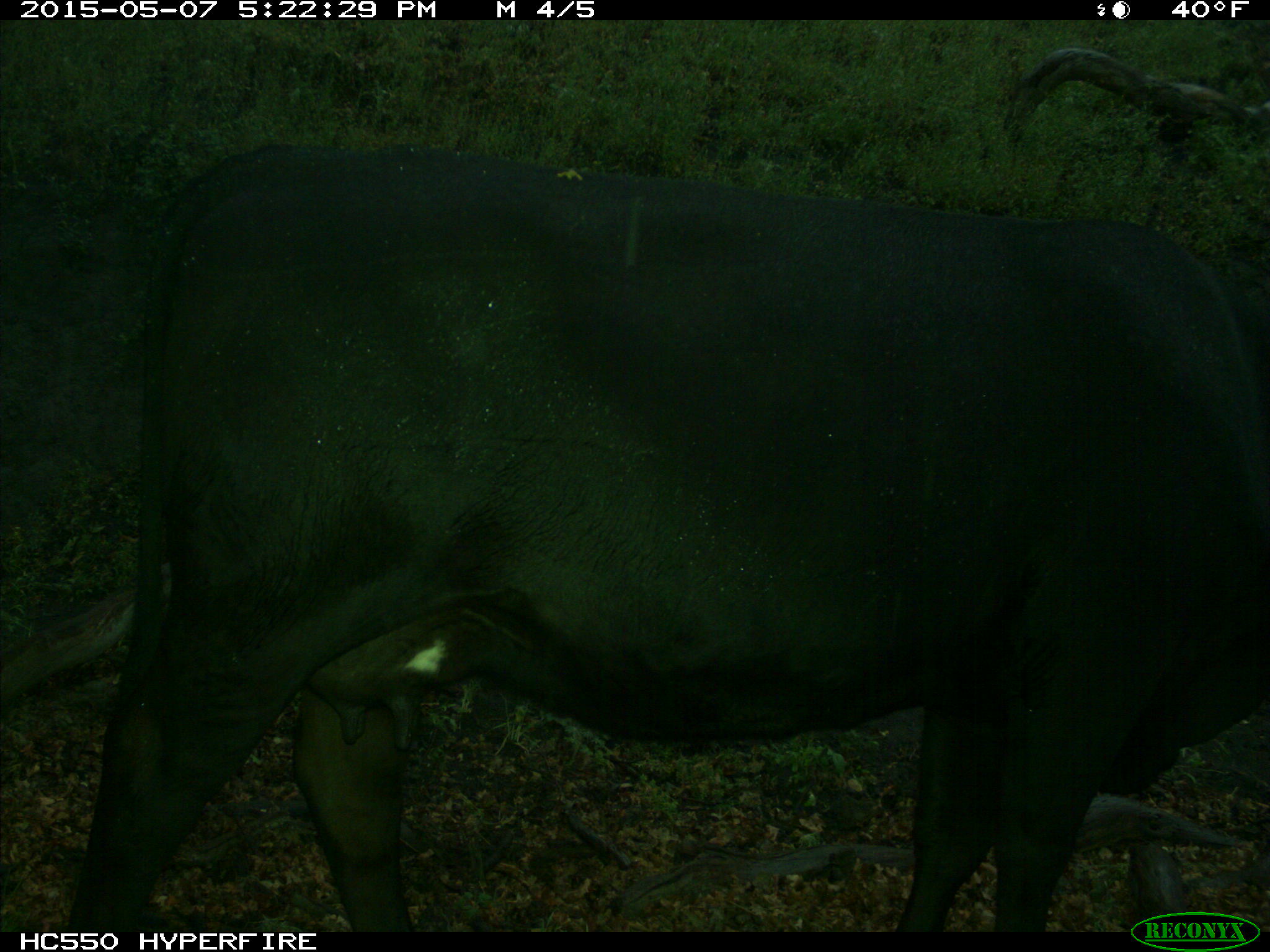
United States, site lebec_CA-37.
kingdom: Animalia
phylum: Chordata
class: Mammalia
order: Artiodactyla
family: Bovidae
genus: Bos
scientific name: Bos taurus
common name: domestic cow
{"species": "Bos taurus (domestic cow)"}